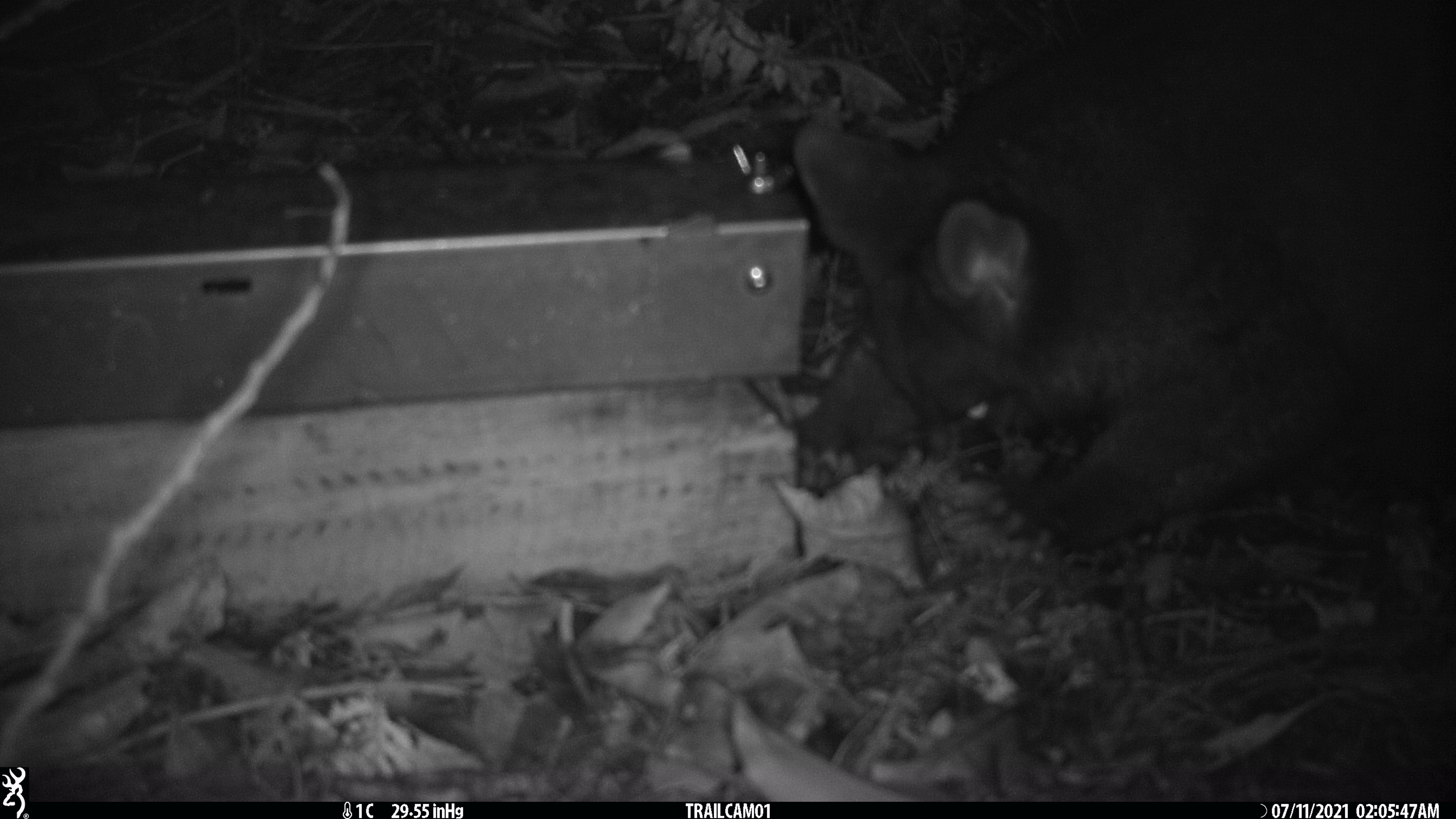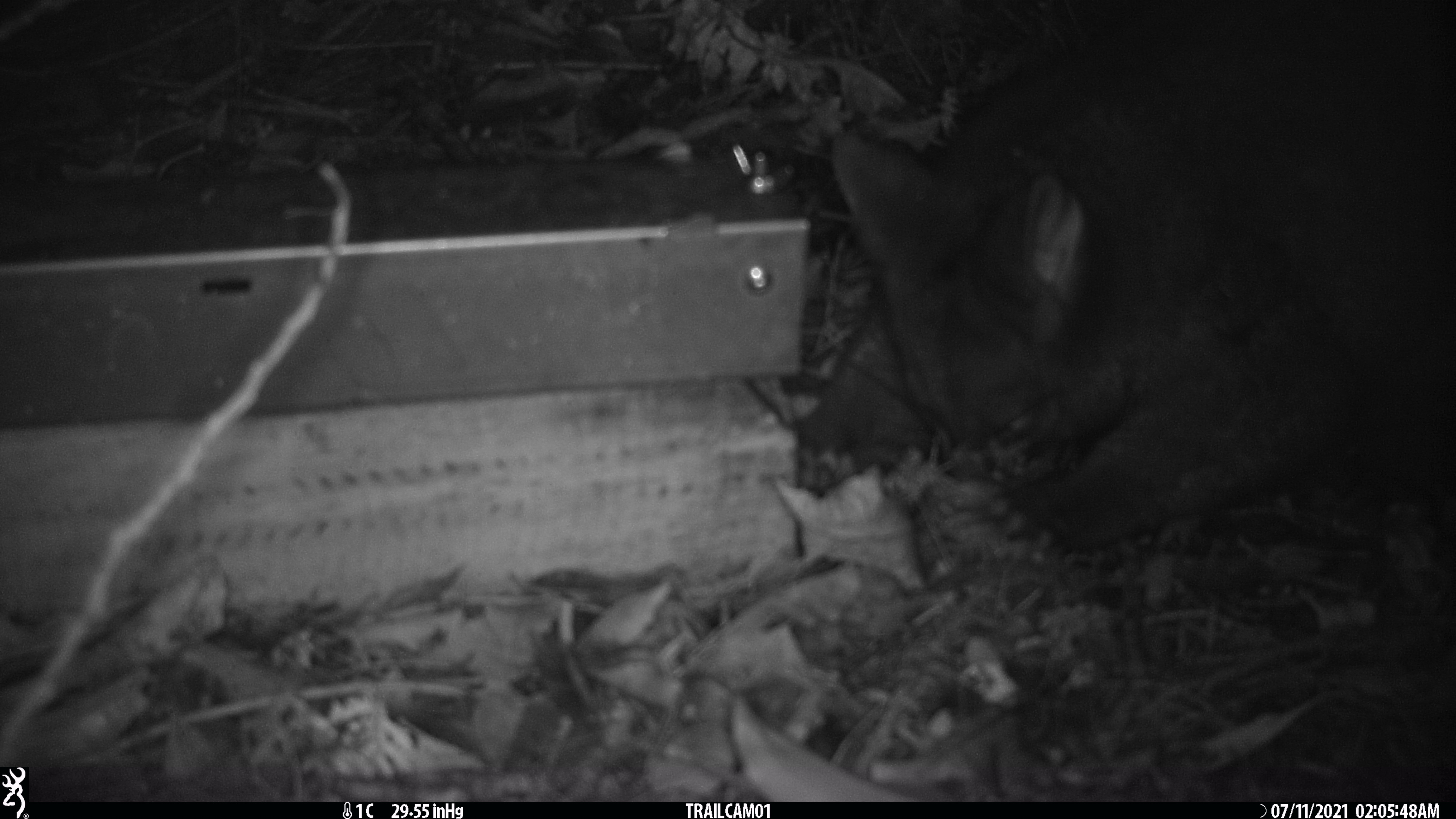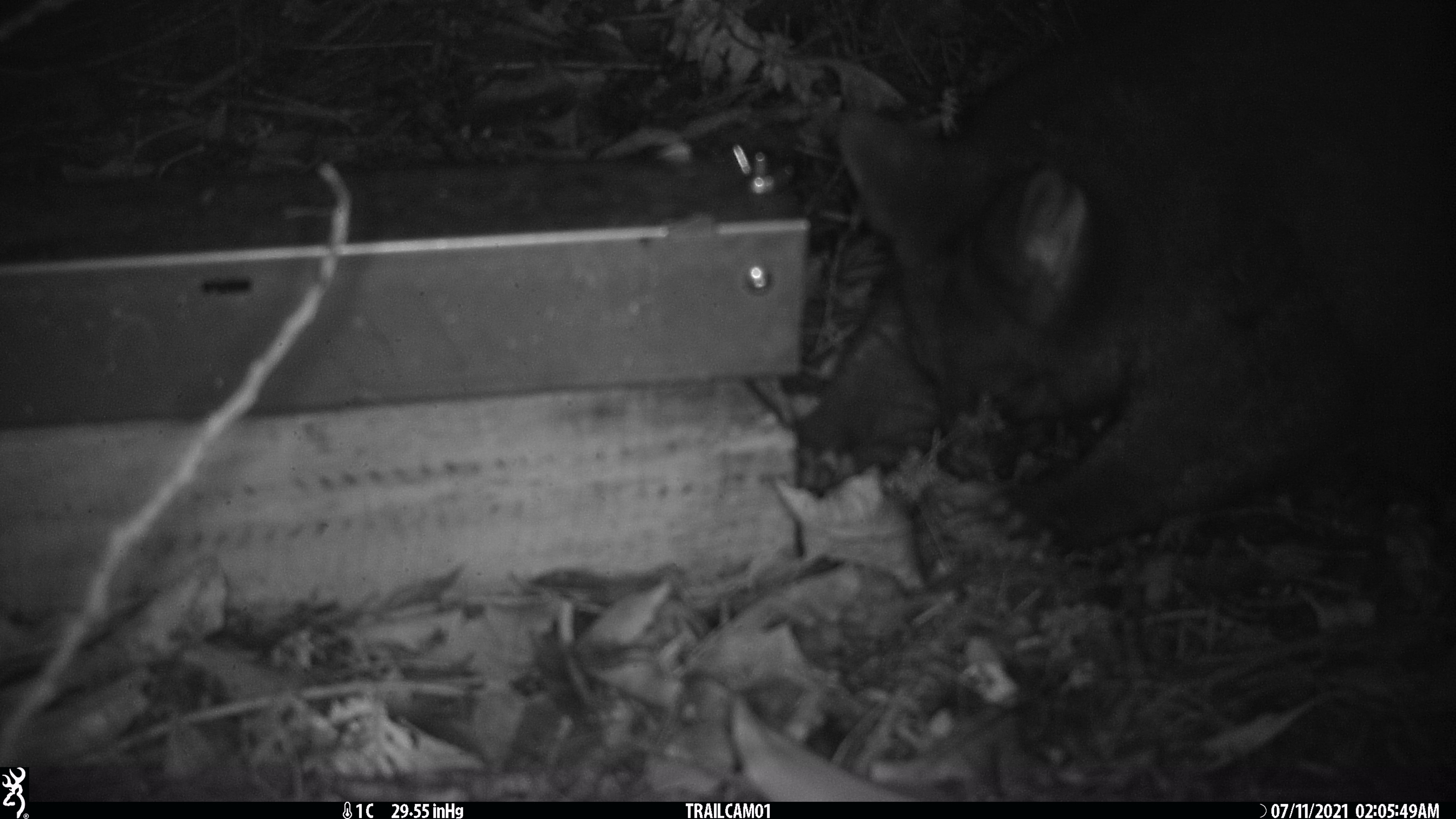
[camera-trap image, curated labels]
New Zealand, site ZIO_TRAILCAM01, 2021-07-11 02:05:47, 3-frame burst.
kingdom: Animalia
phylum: Chordata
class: Mammalia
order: Diprotodontia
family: Phalangeridae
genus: Trichosurus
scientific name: Trichosurus vulpecula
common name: common brushtail possum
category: possum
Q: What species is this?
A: Possum (common brushtail possum) (Trichosurus vulpecula).